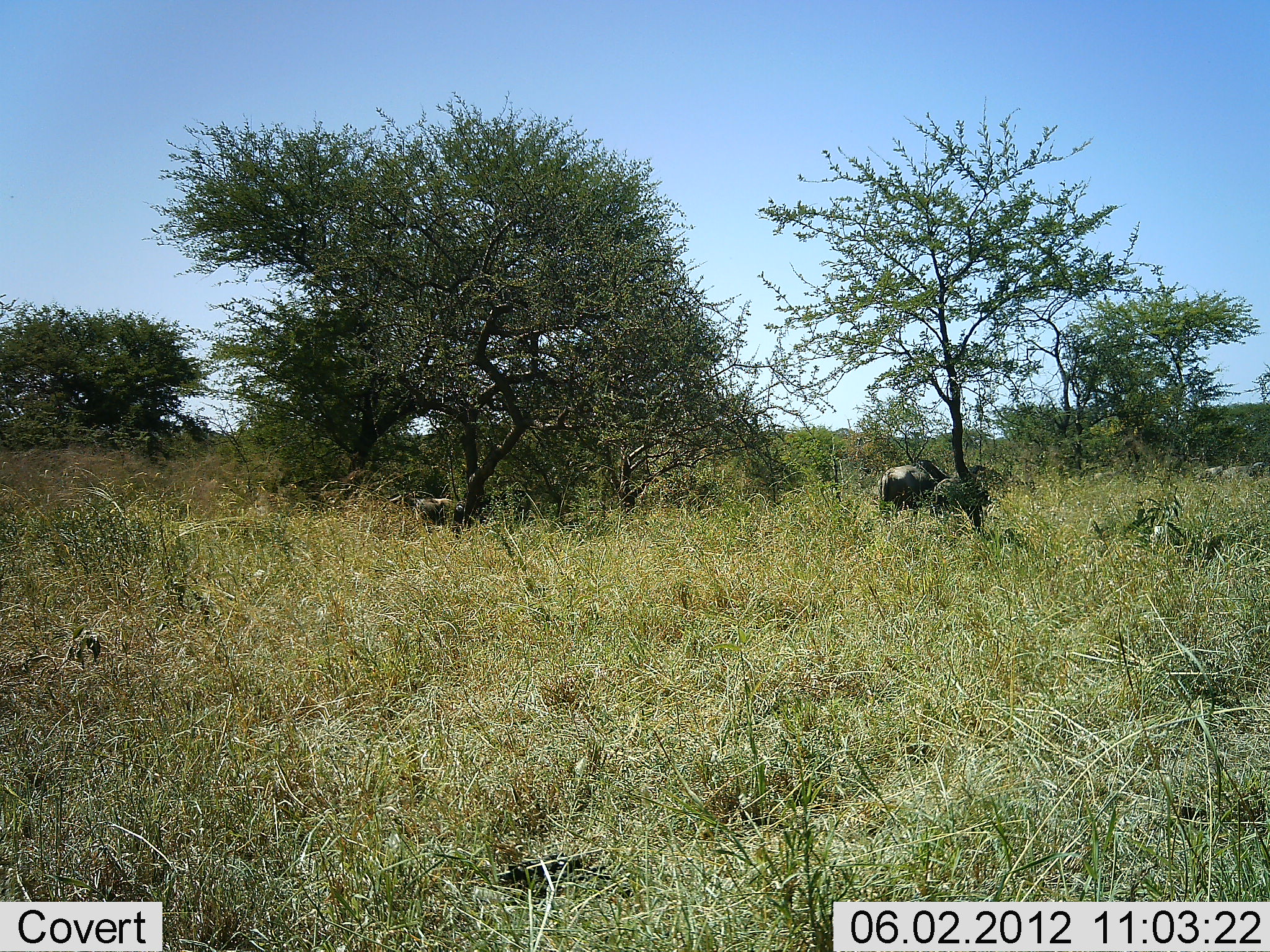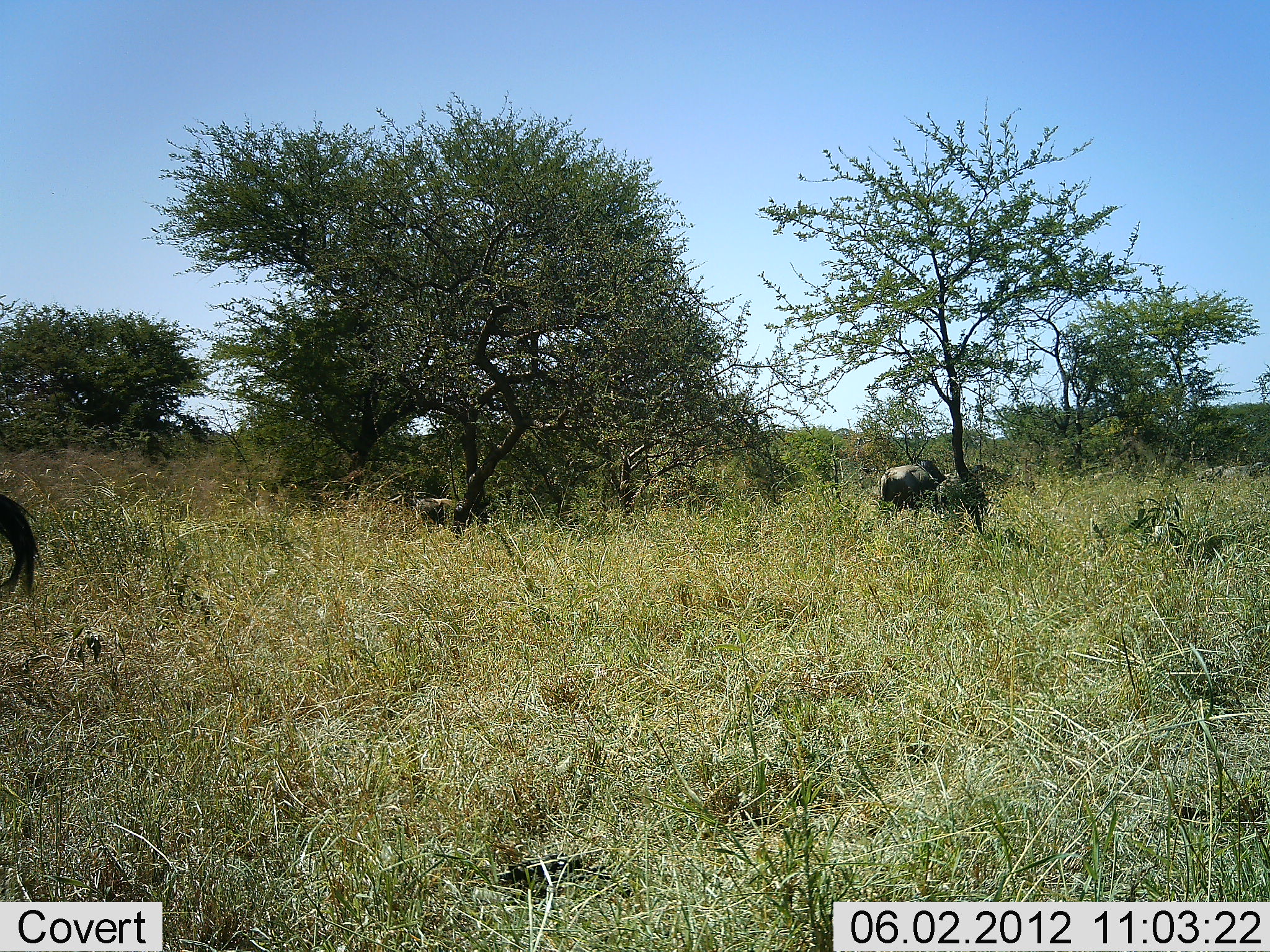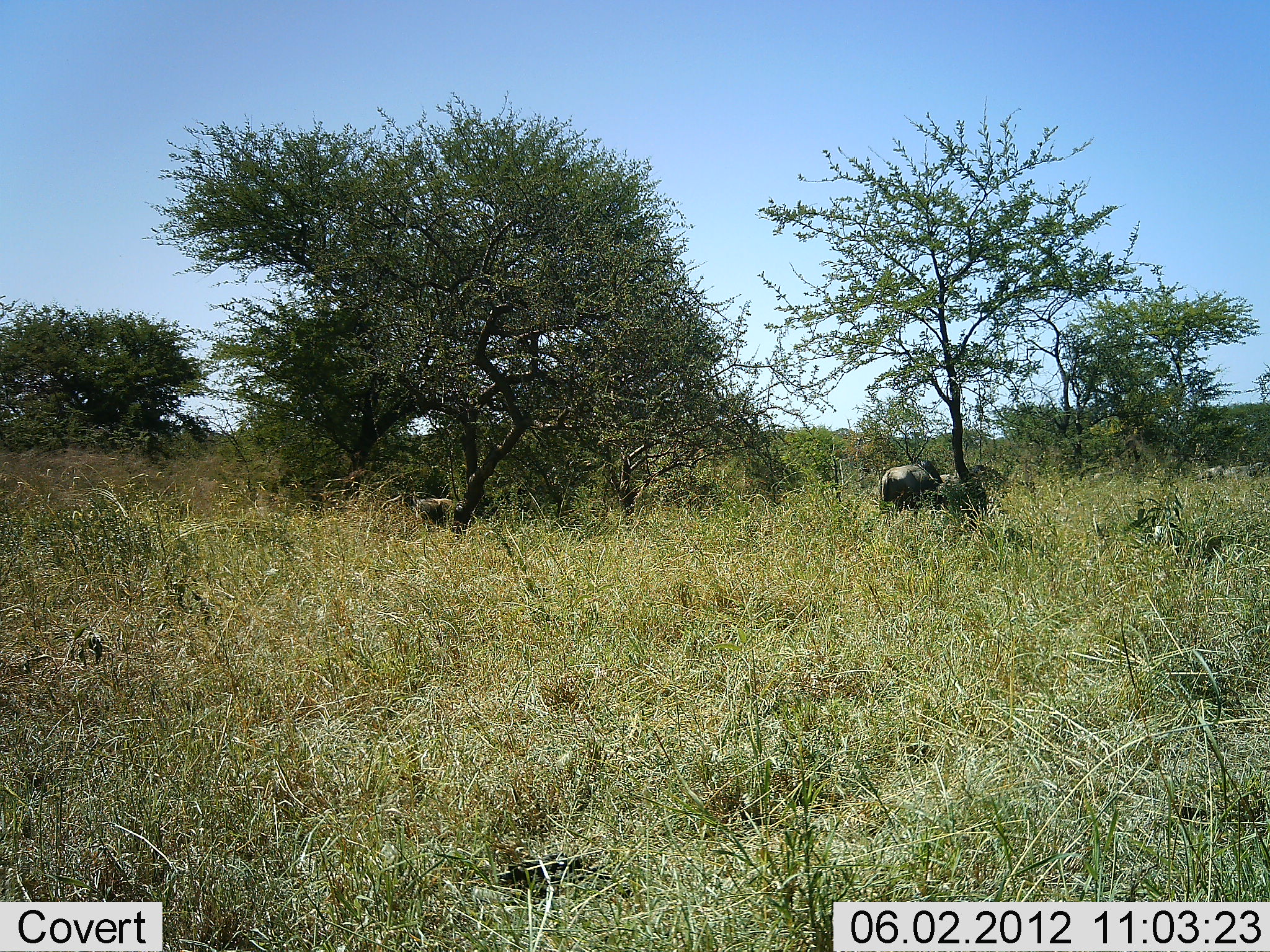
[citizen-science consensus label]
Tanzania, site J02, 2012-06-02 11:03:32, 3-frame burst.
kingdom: Animalia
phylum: Chordata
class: Mammalia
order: Artiodactyla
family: Bovidae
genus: Connochaetes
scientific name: Connochaetes taurinus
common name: blue wildebeest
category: wildebeest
Wildebeest (blue wildebeest) (Connochaetes taurinus), count 4. Behavior (volunteer vote fractions): standing 60%, resting 0%, moving 10%, interacting 0%. Young present (vote fraction): 0%. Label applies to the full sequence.